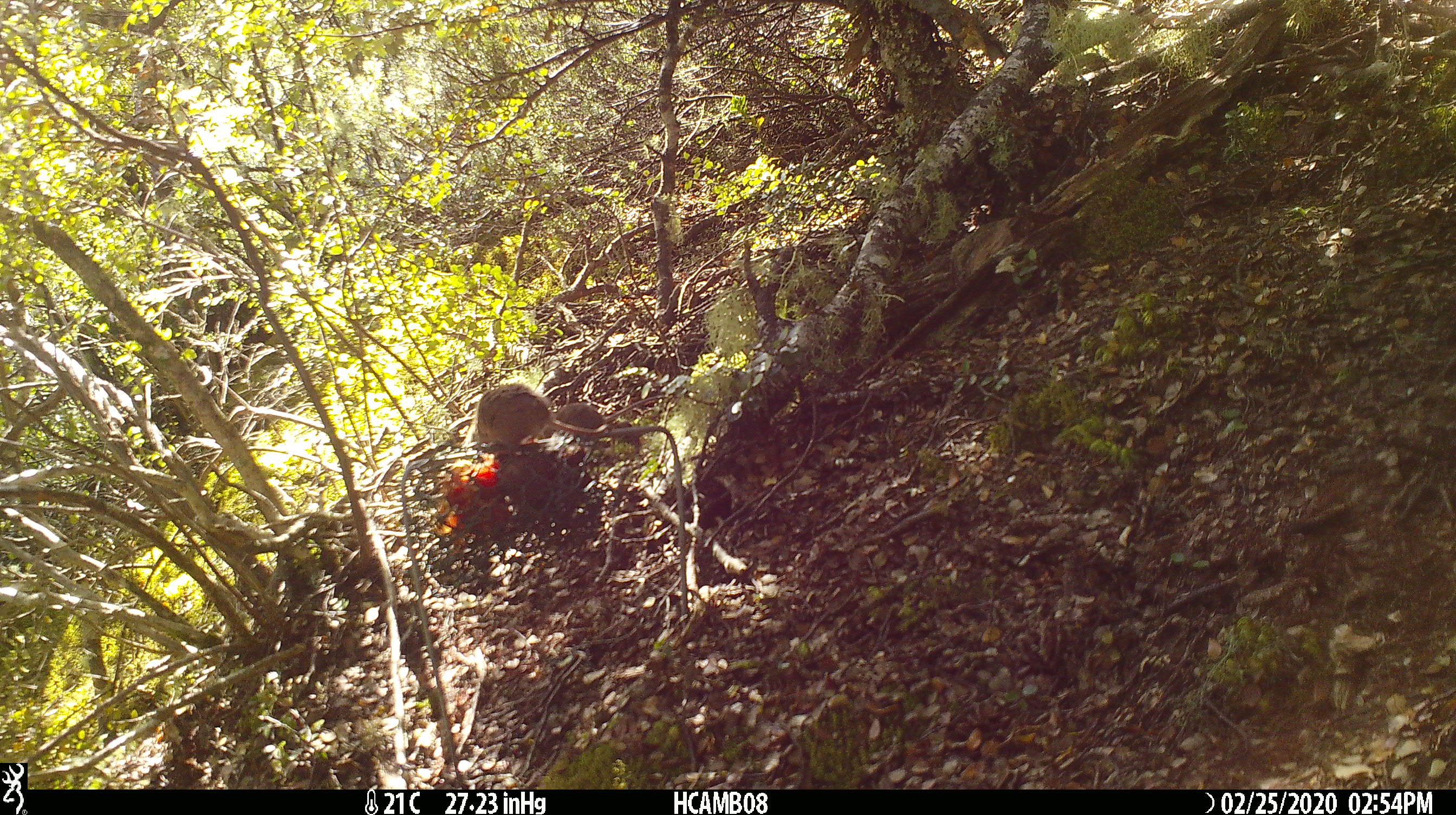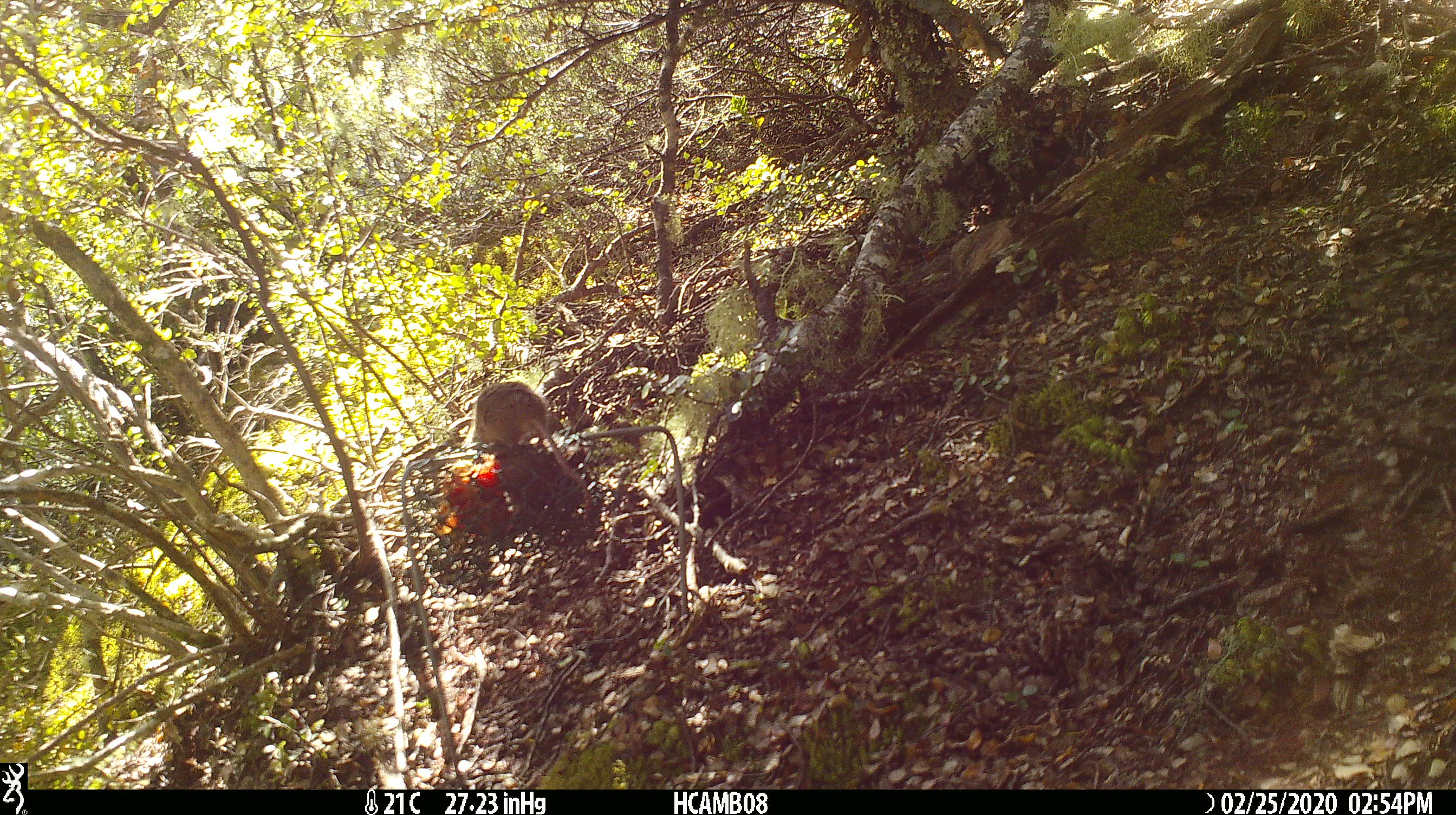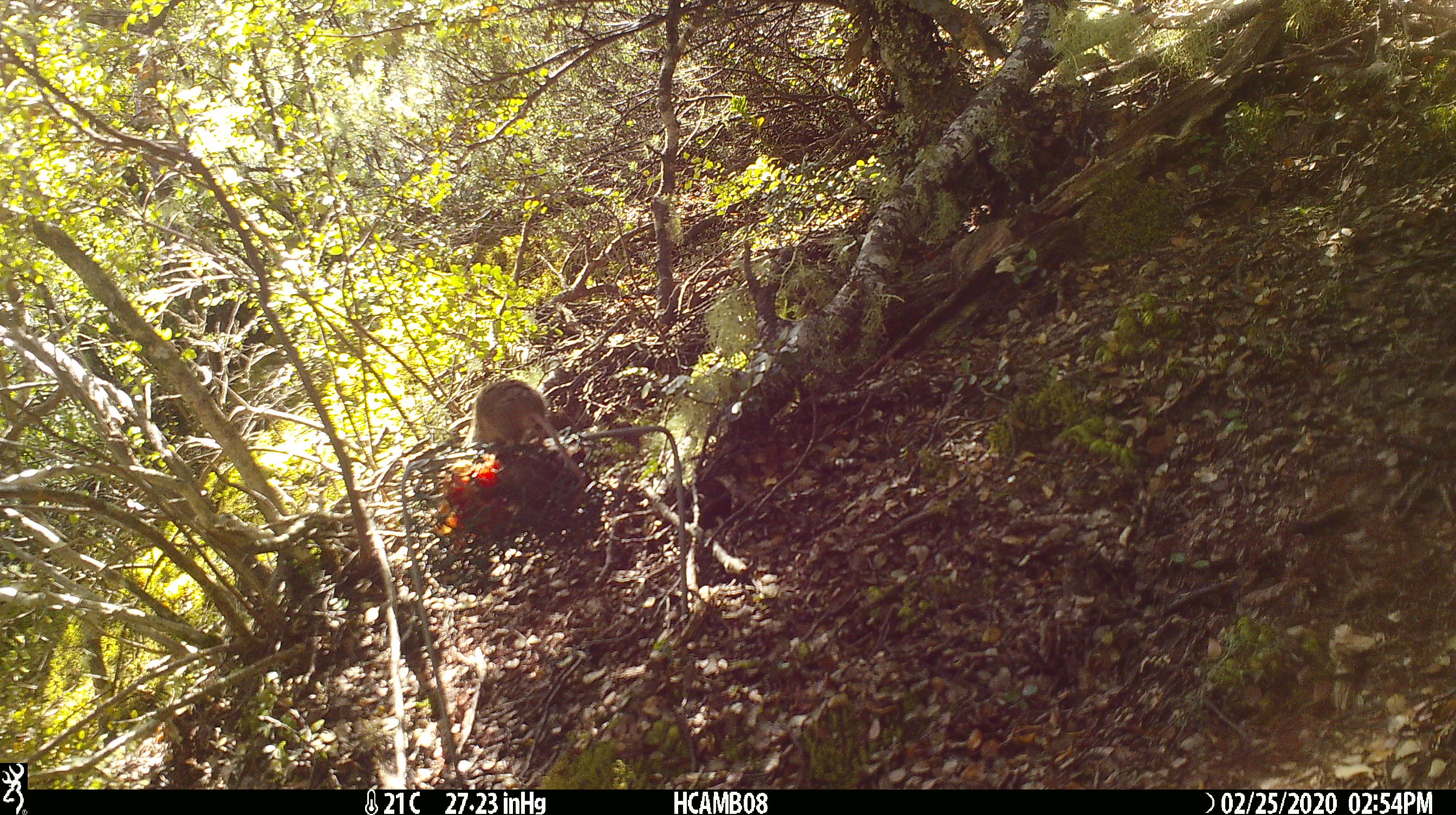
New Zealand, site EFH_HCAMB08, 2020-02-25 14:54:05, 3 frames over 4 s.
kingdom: Animalia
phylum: Chordata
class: Mammalia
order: Rodentia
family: Muridae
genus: Mus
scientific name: Mus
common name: mouse